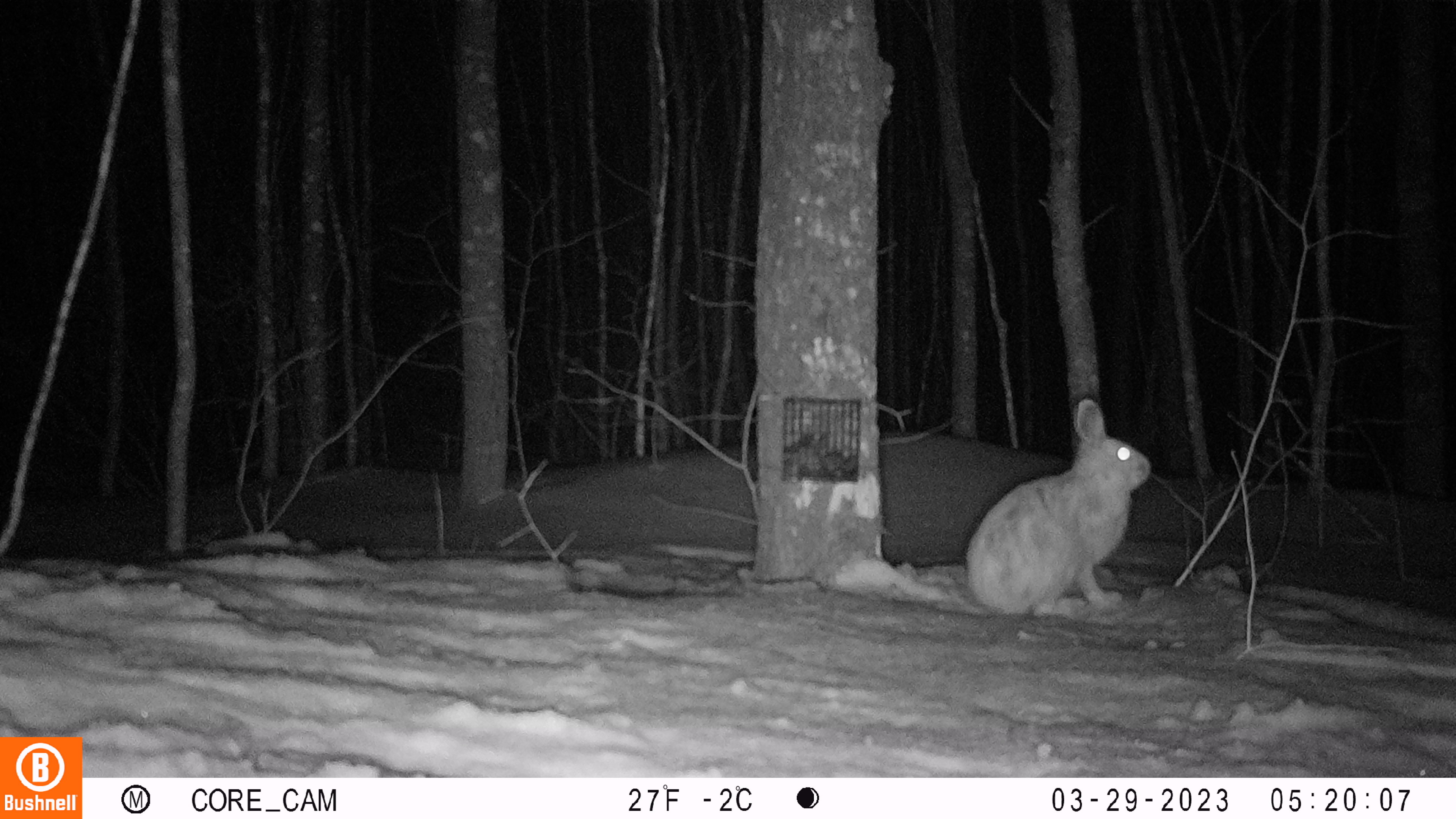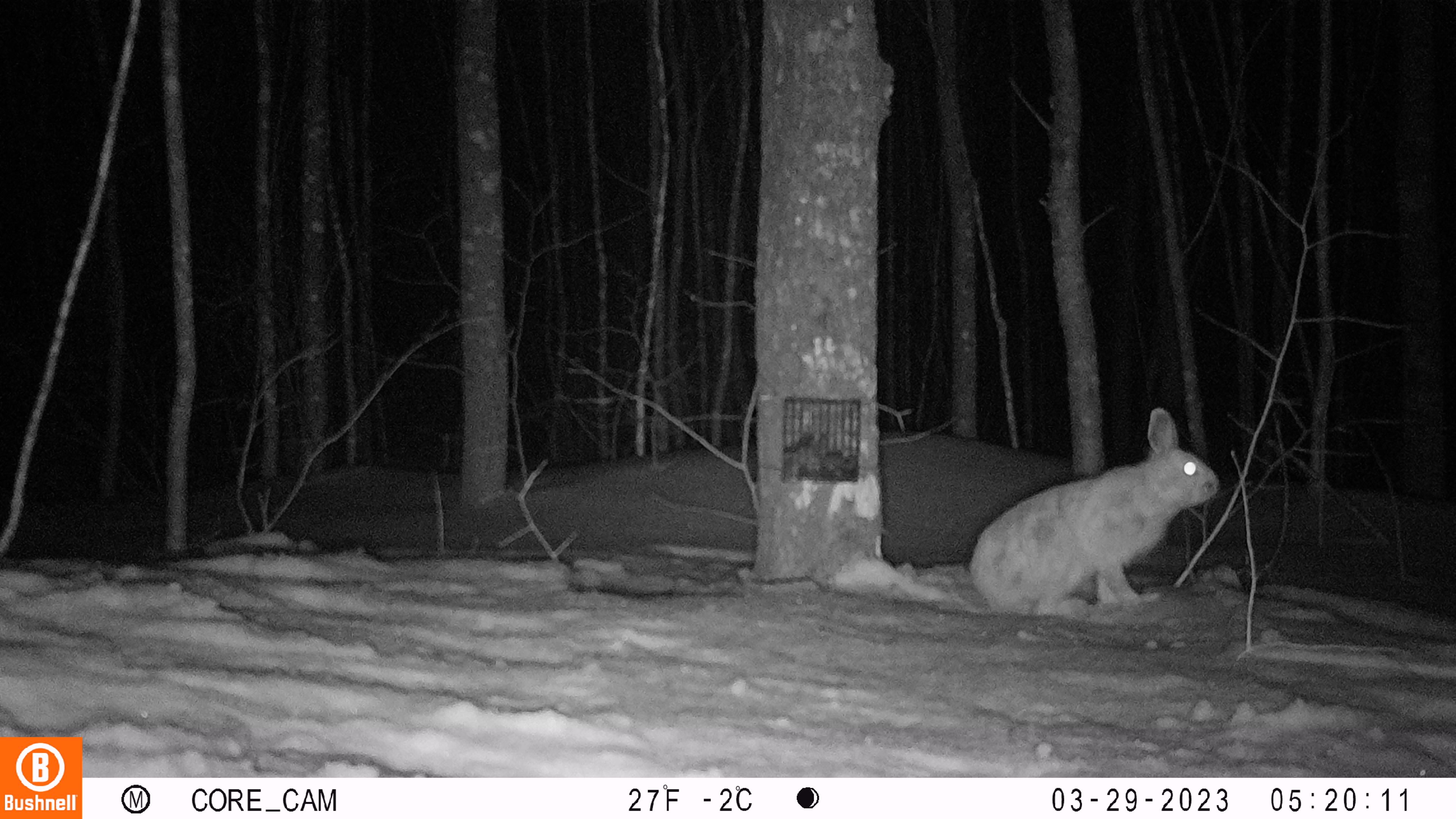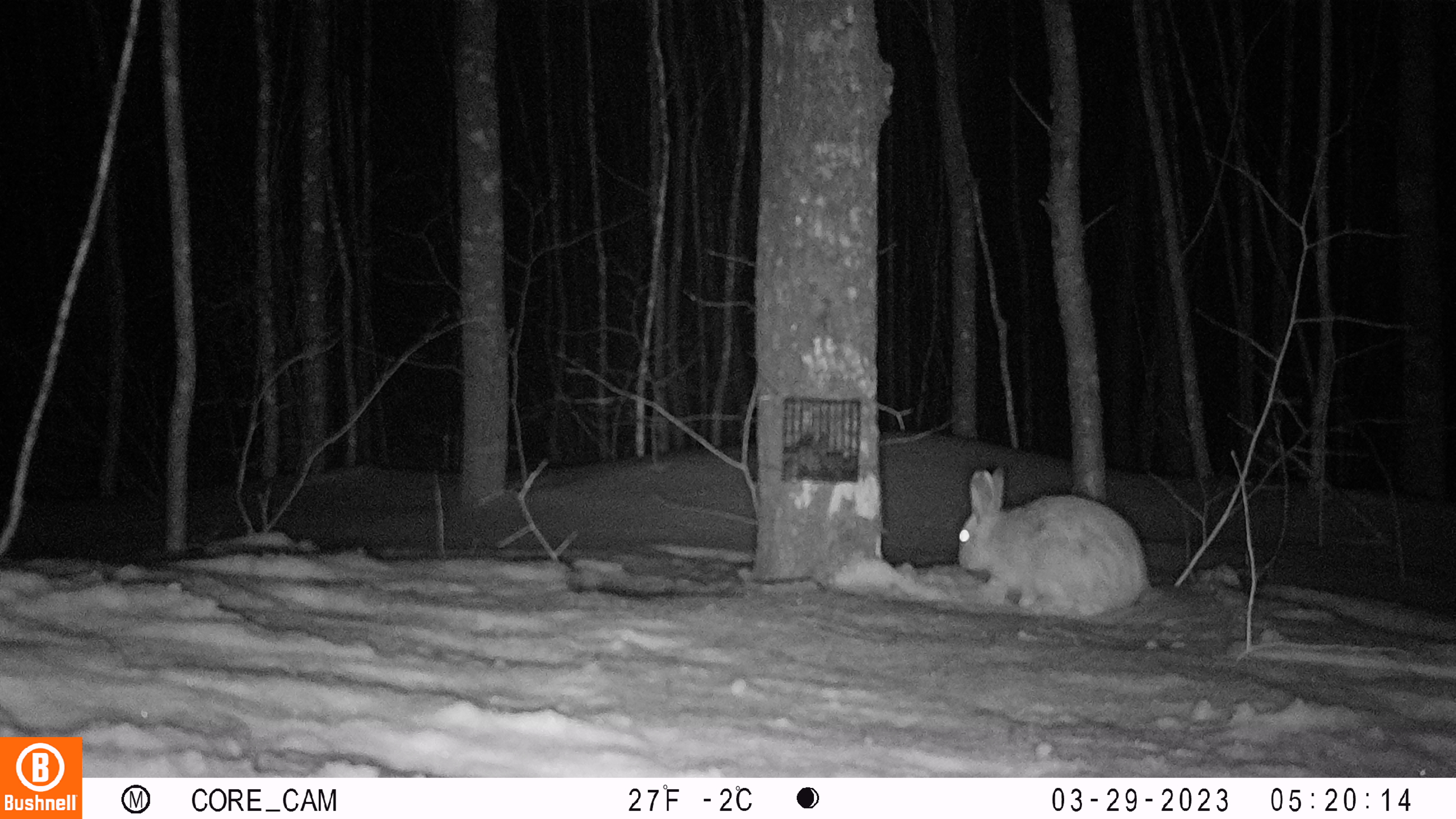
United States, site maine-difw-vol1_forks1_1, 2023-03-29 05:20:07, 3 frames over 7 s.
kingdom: Animalia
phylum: Chordata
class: Mammalia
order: Lagomorpha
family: Leporidae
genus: Lepus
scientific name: Lepus americanus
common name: snowshoe hare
Snowshoe hare (Lepus americanus).